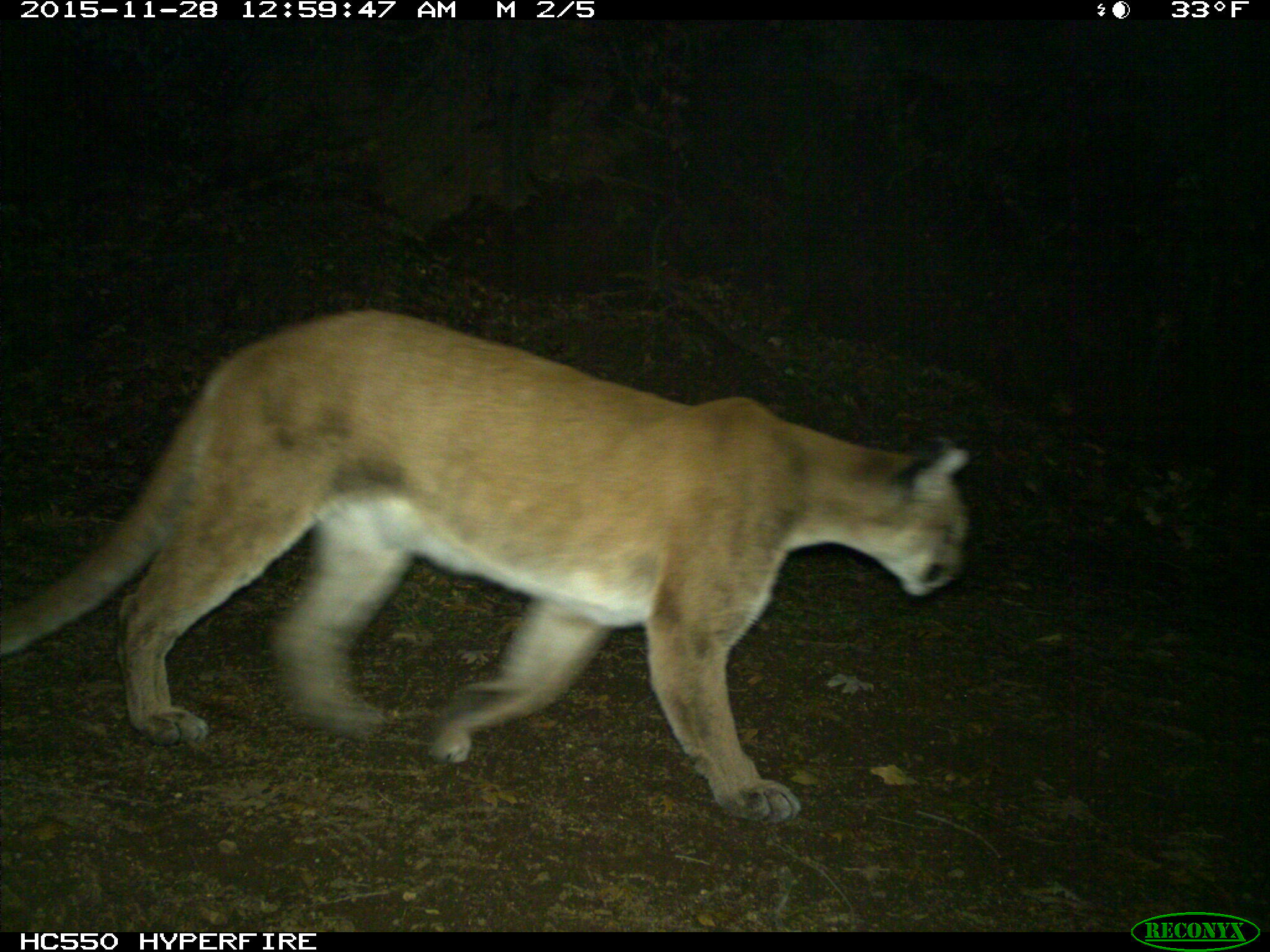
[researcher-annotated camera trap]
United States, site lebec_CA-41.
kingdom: Animalia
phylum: Chordata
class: Mammalia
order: Carnivora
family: Felidae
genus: Puma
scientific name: Puma concolor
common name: mountain lion